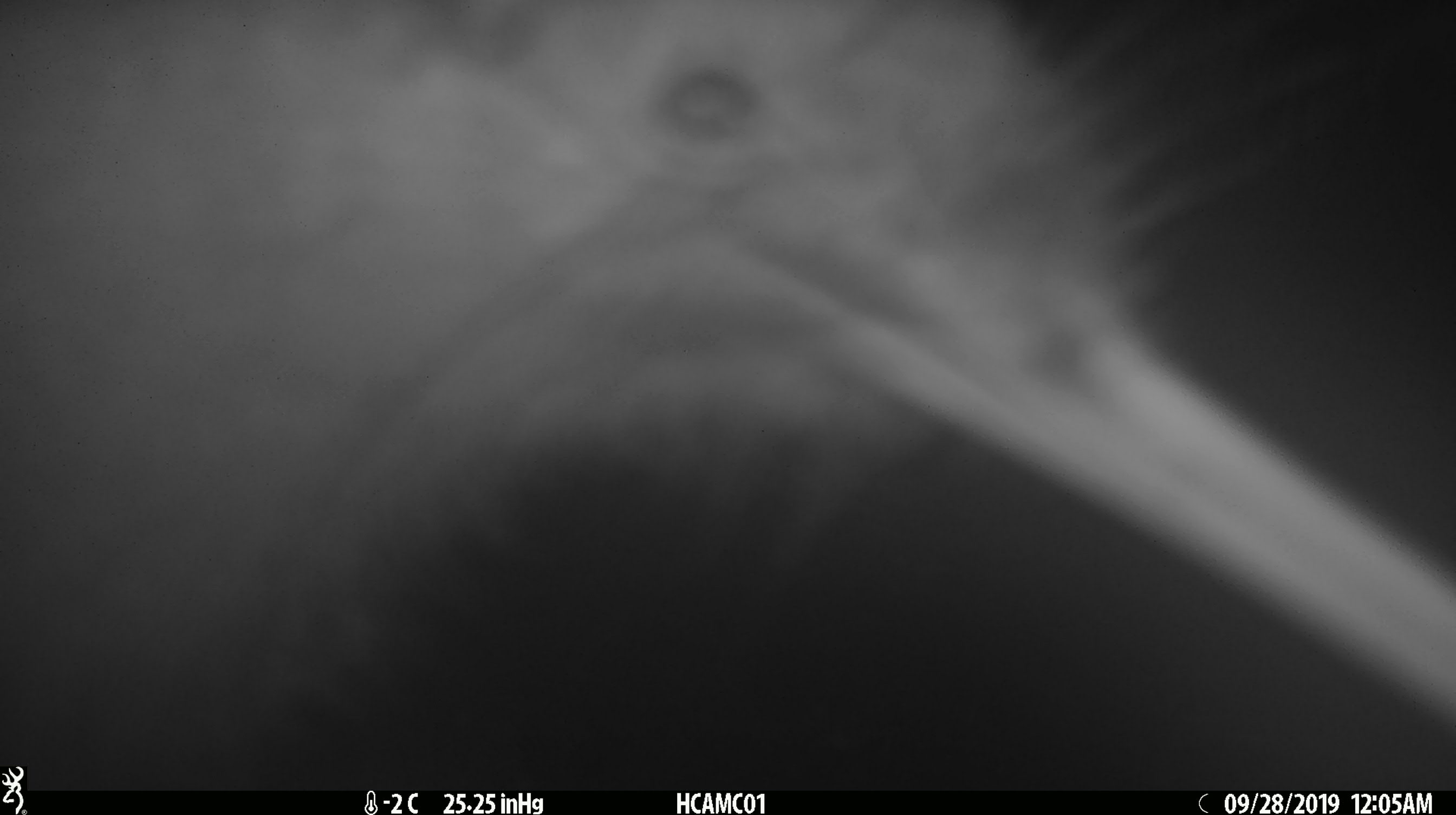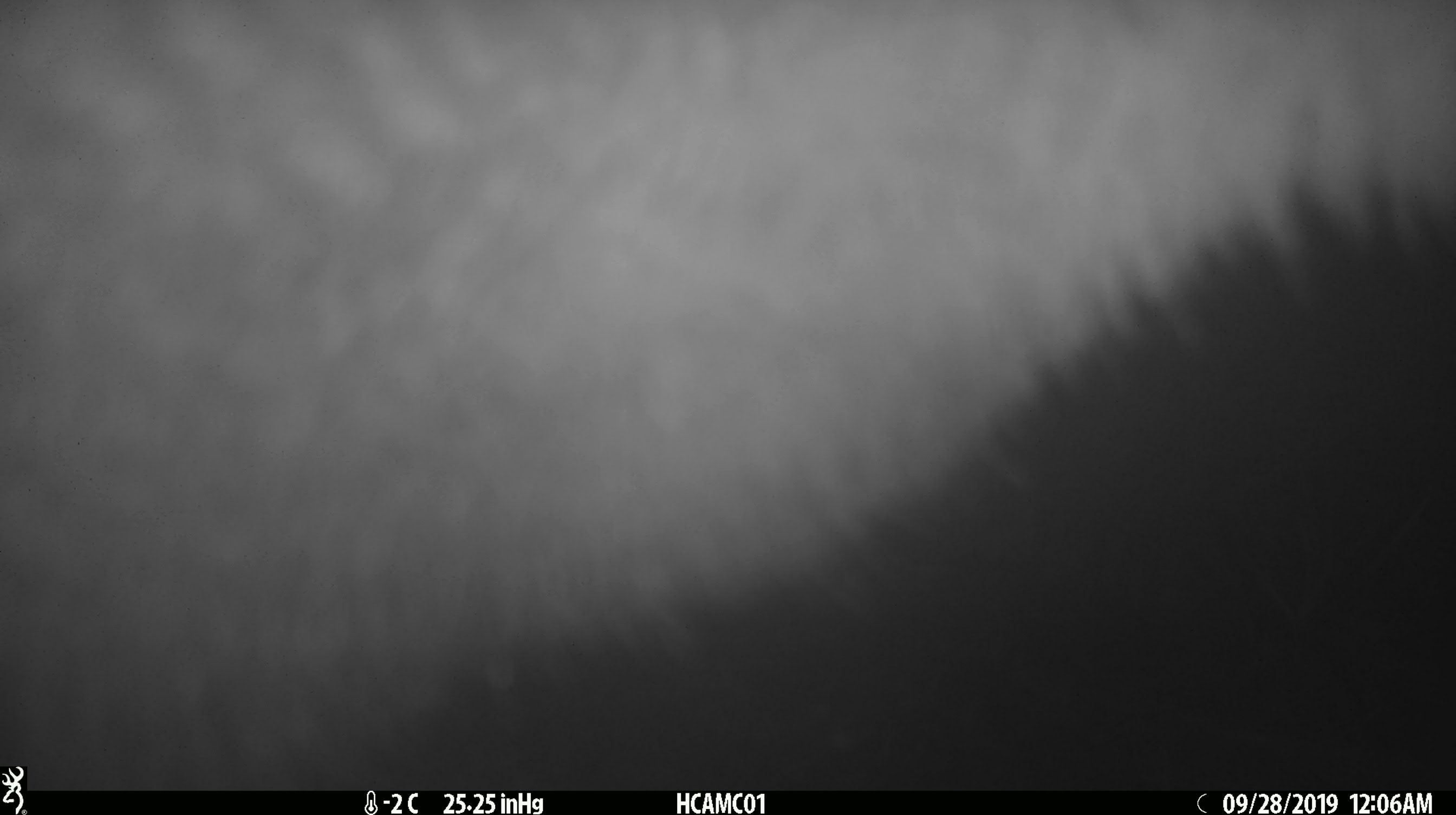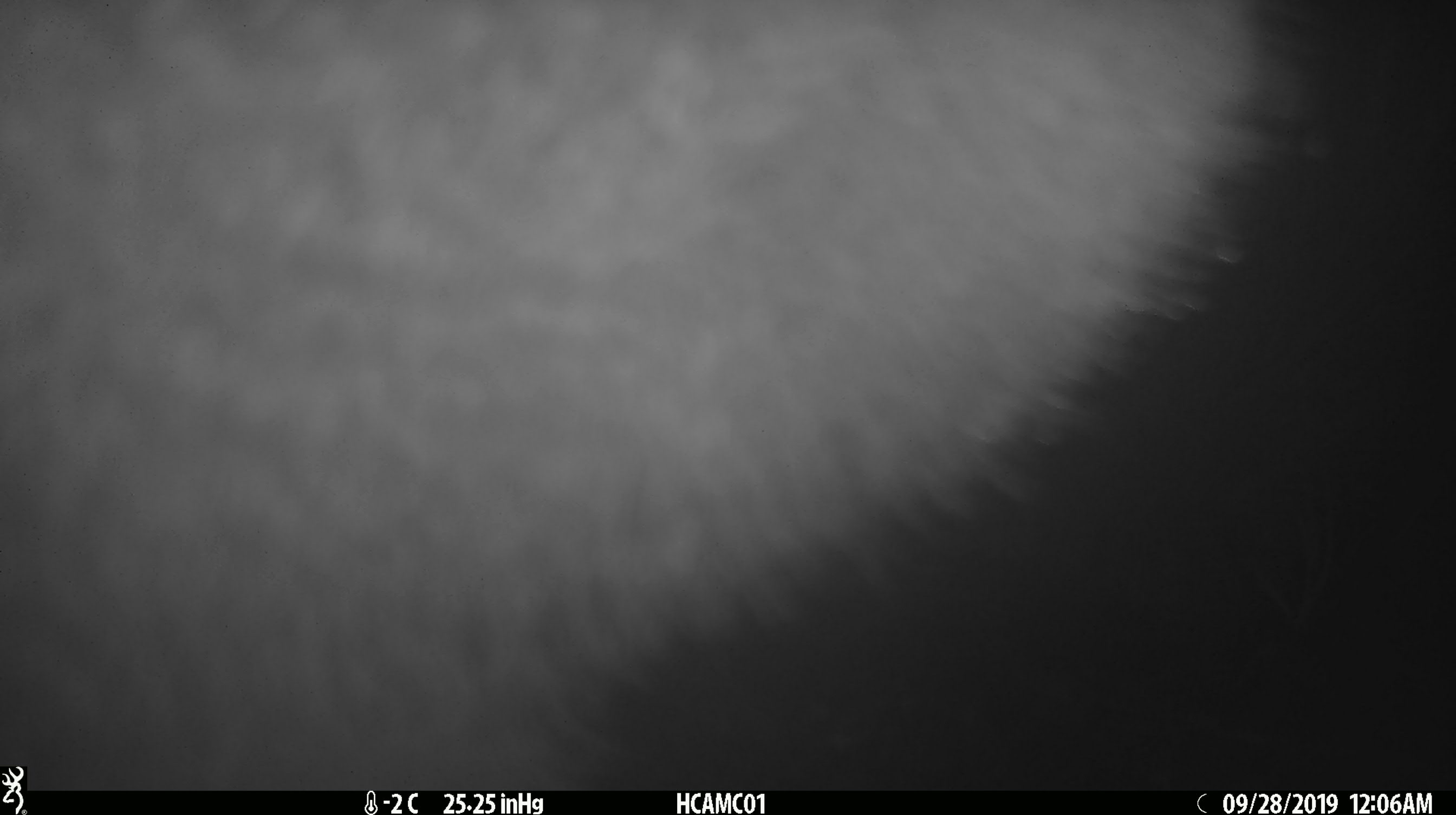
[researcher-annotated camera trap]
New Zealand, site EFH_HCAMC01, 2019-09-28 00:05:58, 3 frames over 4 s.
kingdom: Animalia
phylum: Chordata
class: Aves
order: Apterygiformes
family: Apterygidae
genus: Apteryx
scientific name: Apteryx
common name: kiwi